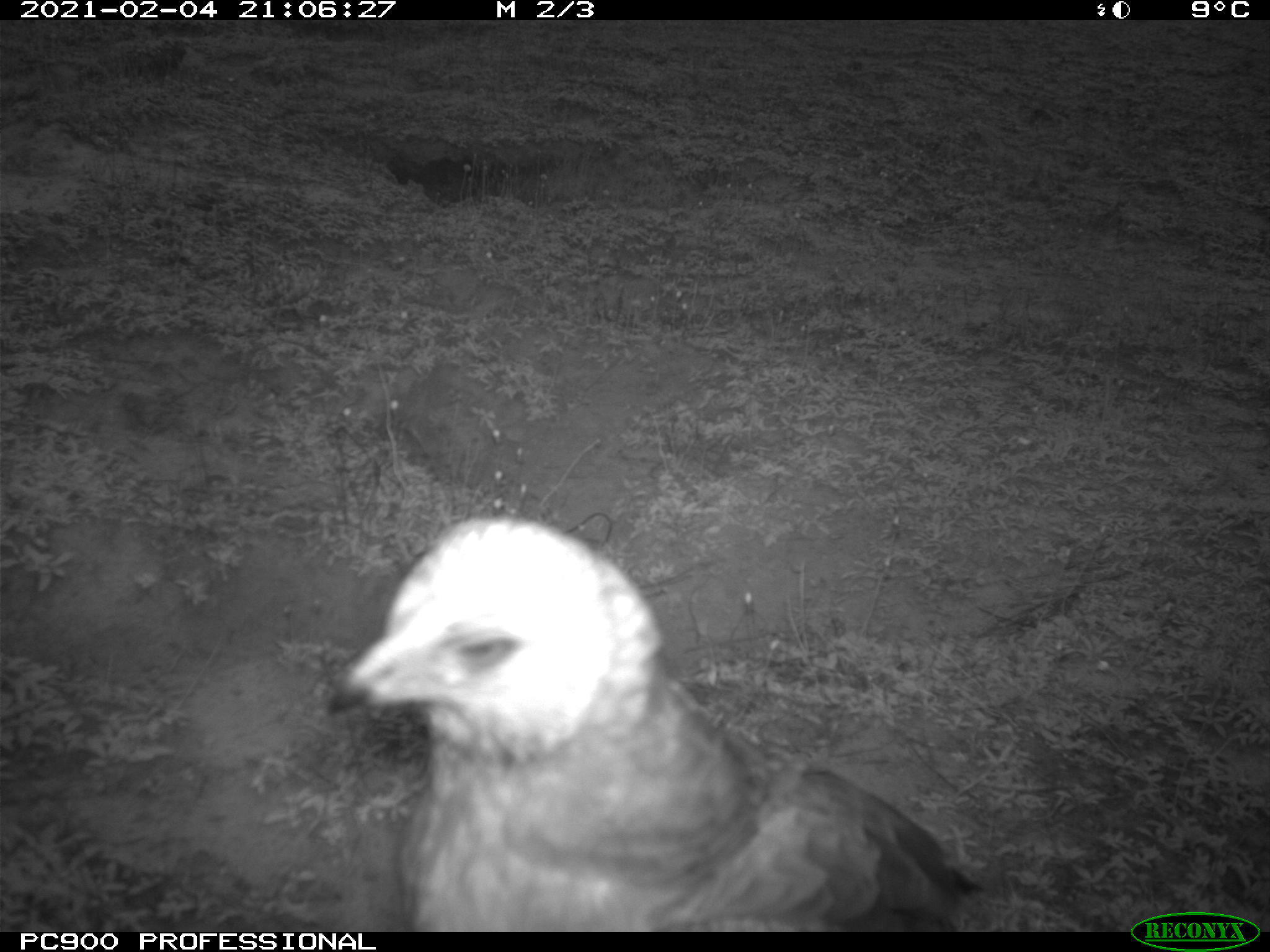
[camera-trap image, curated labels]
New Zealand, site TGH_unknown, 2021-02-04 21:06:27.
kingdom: Animalia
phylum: Chordata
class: Aves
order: Accipitriformes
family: Accipitridae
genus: Circus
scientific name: Circus approximans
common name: swamp harrier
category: harrier